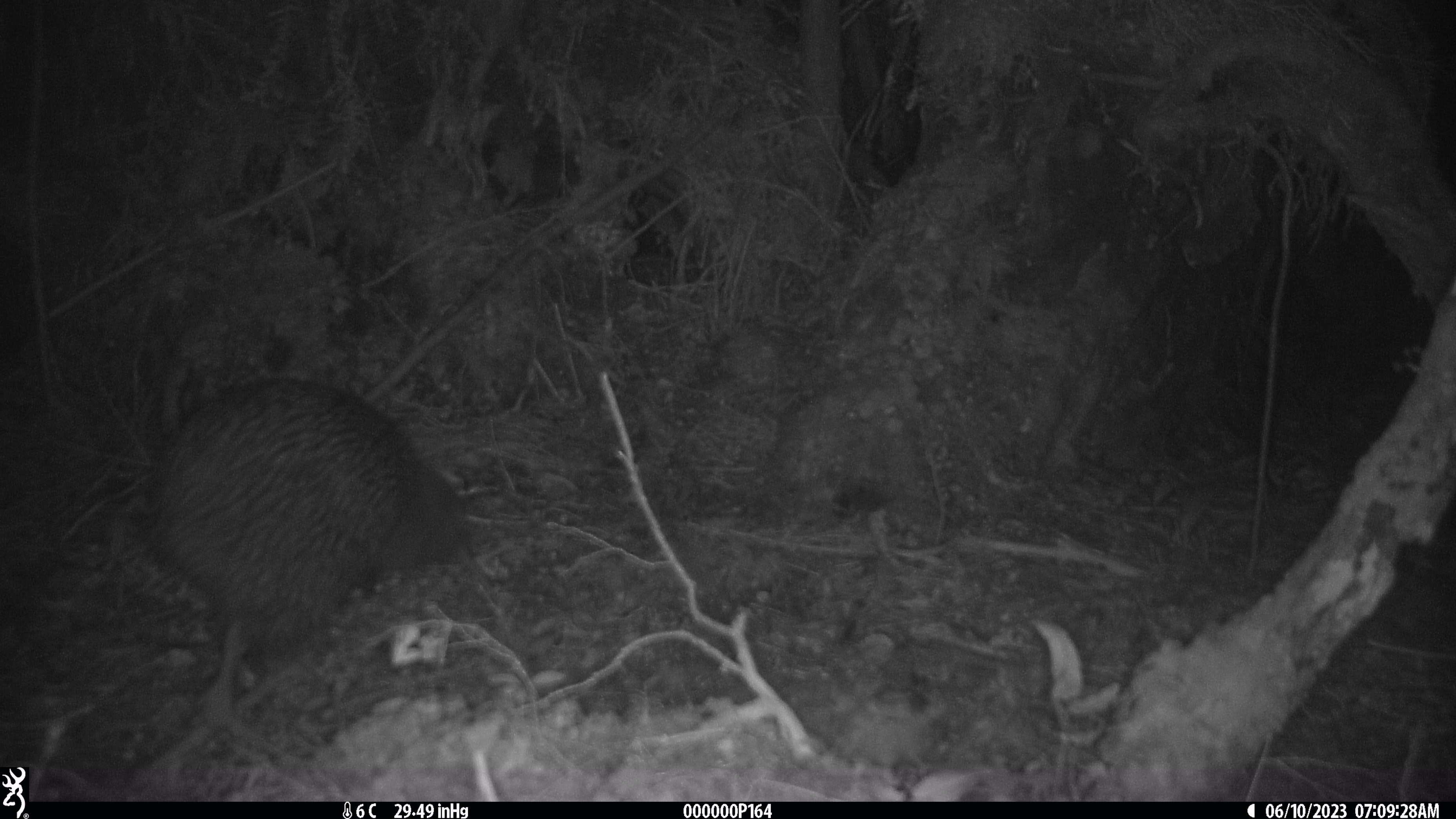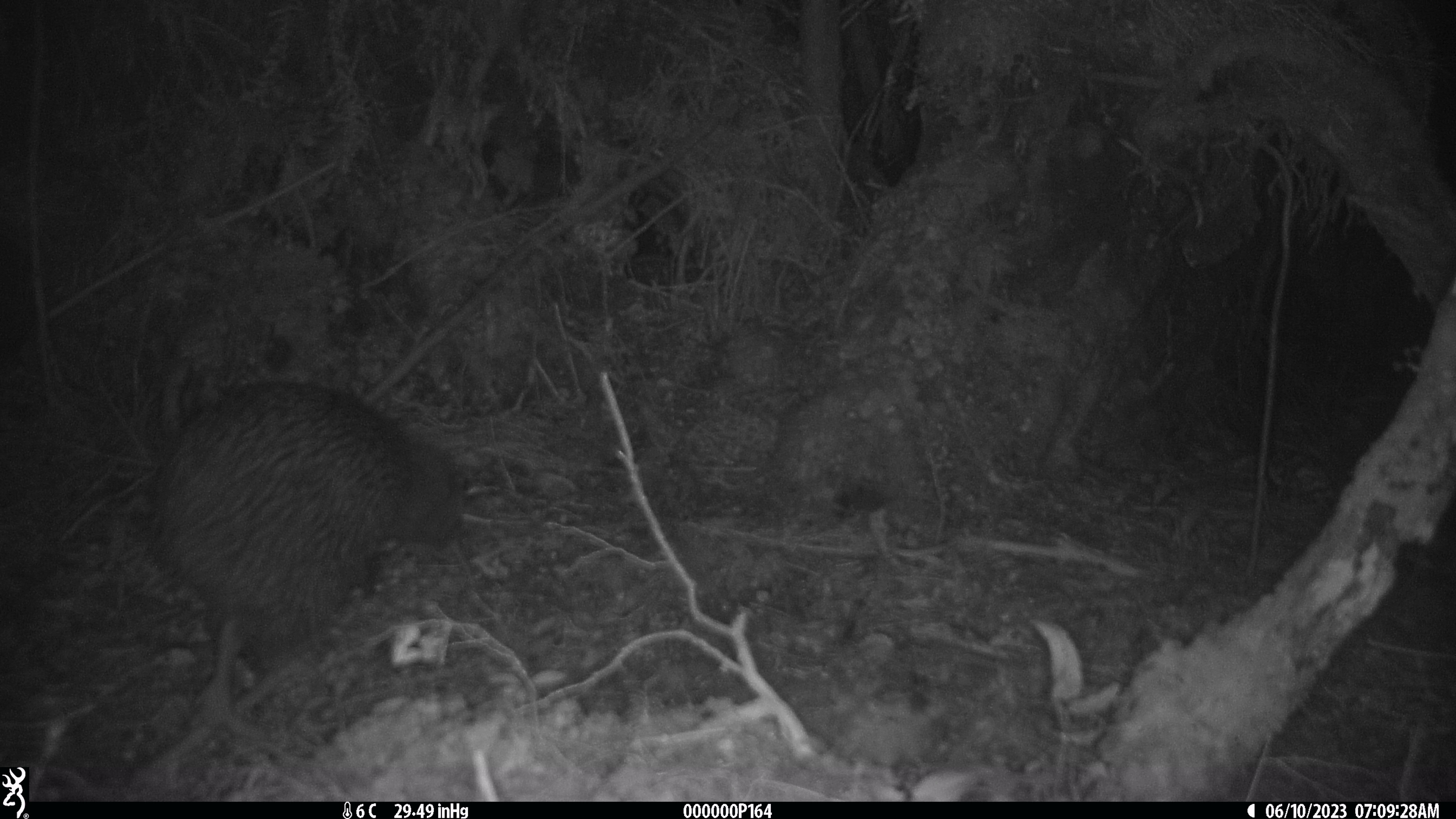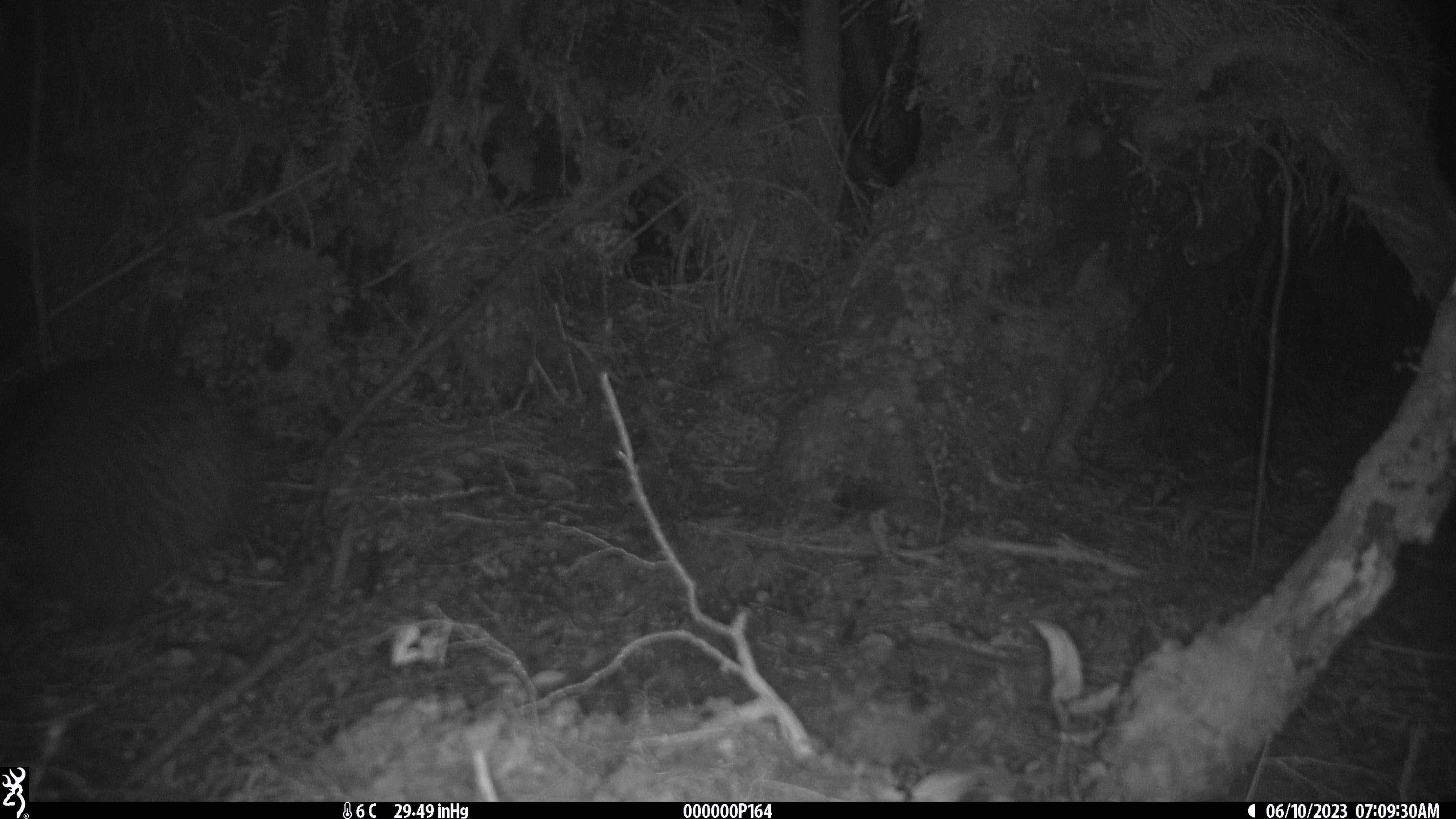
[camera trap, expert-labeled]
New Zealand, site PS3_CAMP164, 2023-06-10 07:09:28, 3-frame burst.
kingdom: Animalia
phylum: Chordata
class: Aves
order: Apterygiformes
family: Apterygidae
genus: Apteryx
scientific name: Apteryx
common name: kiwi